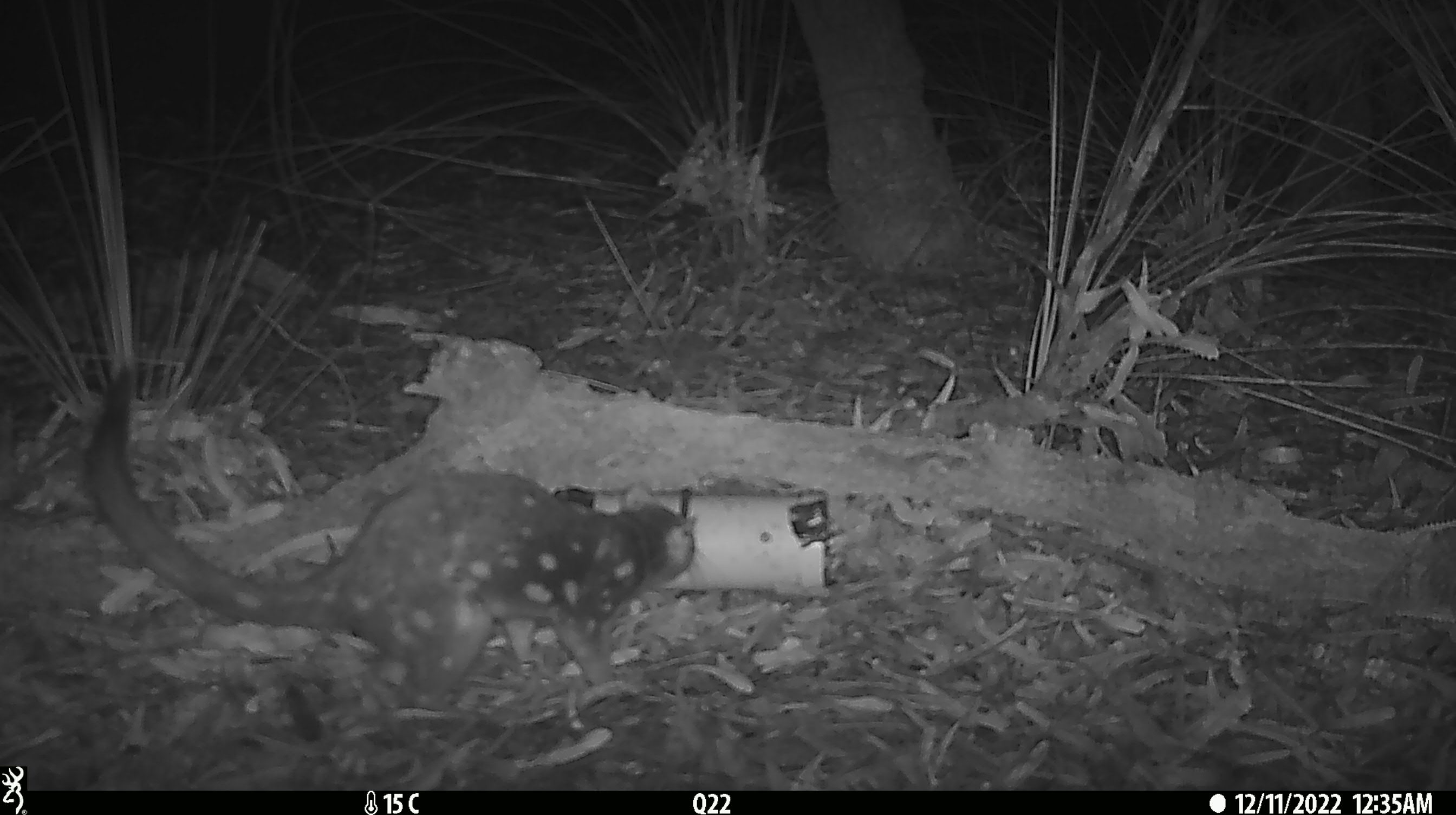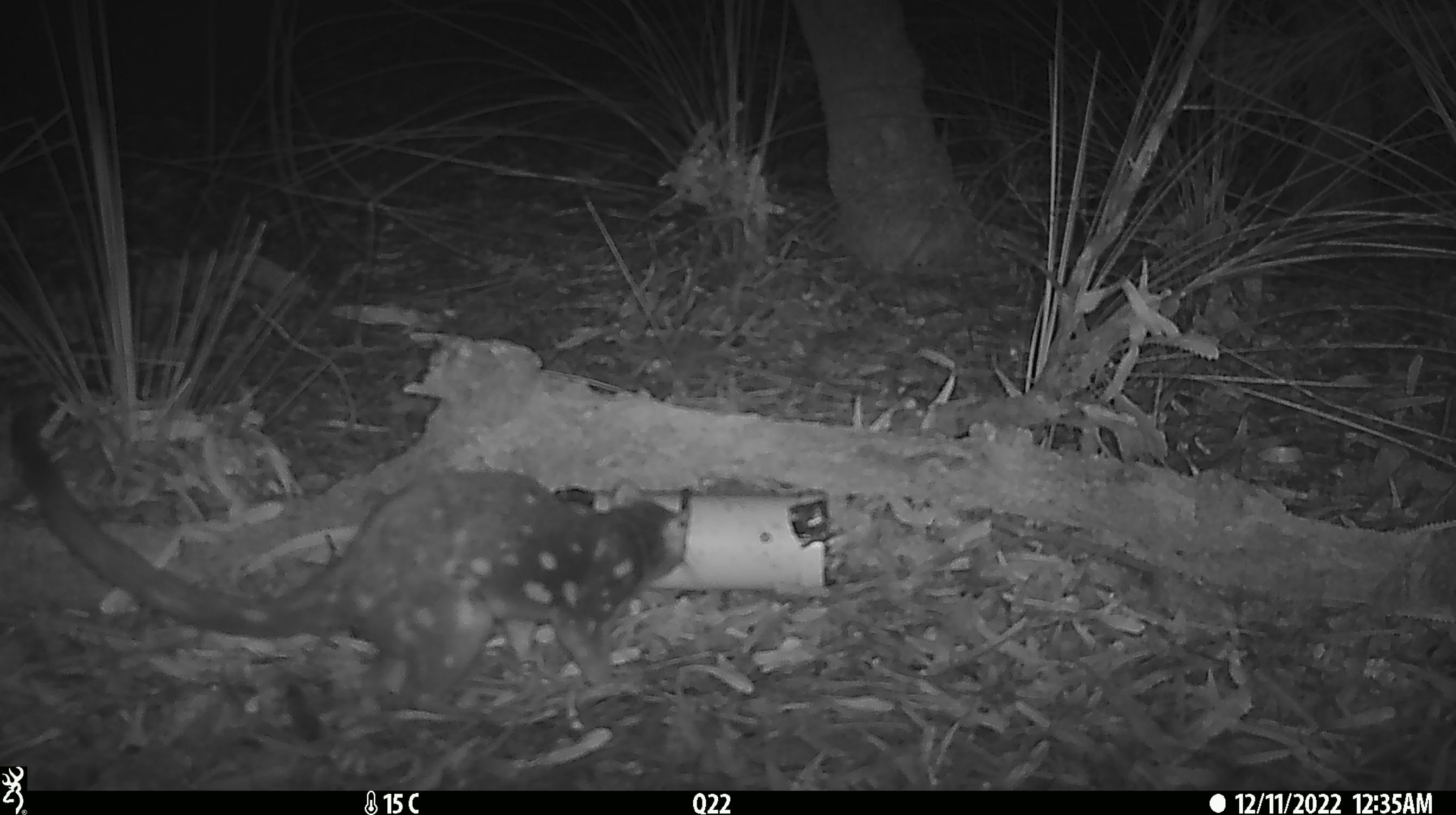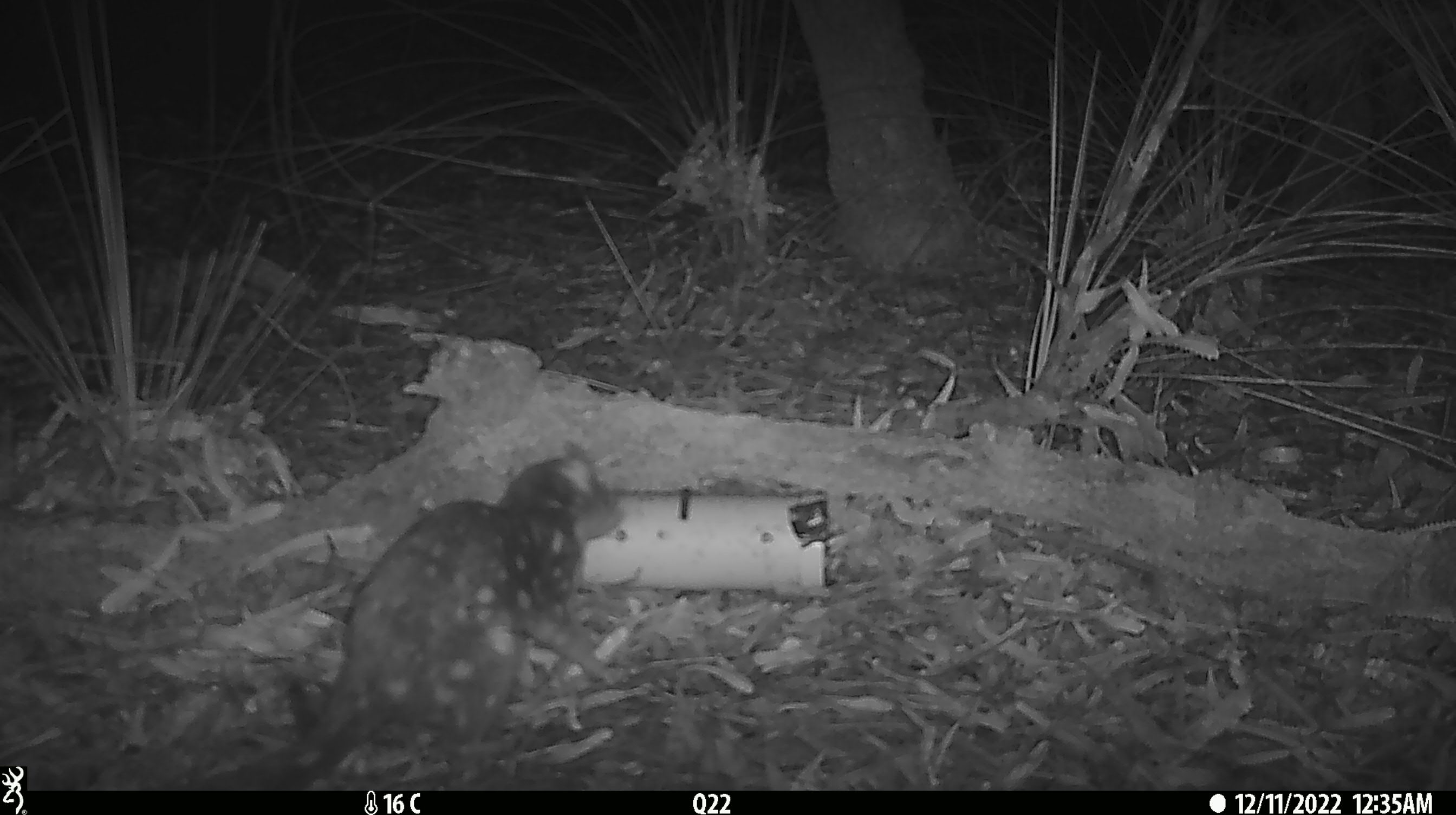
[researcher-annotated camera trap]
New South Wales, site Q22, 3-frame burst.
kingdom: Animalia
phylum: Chordata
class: Mammalia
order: Dasyuromorphia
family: Dasyuridae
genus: Dasyurus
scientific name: Dasyurus maculatus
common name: spotted-tailed quoll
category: quoll